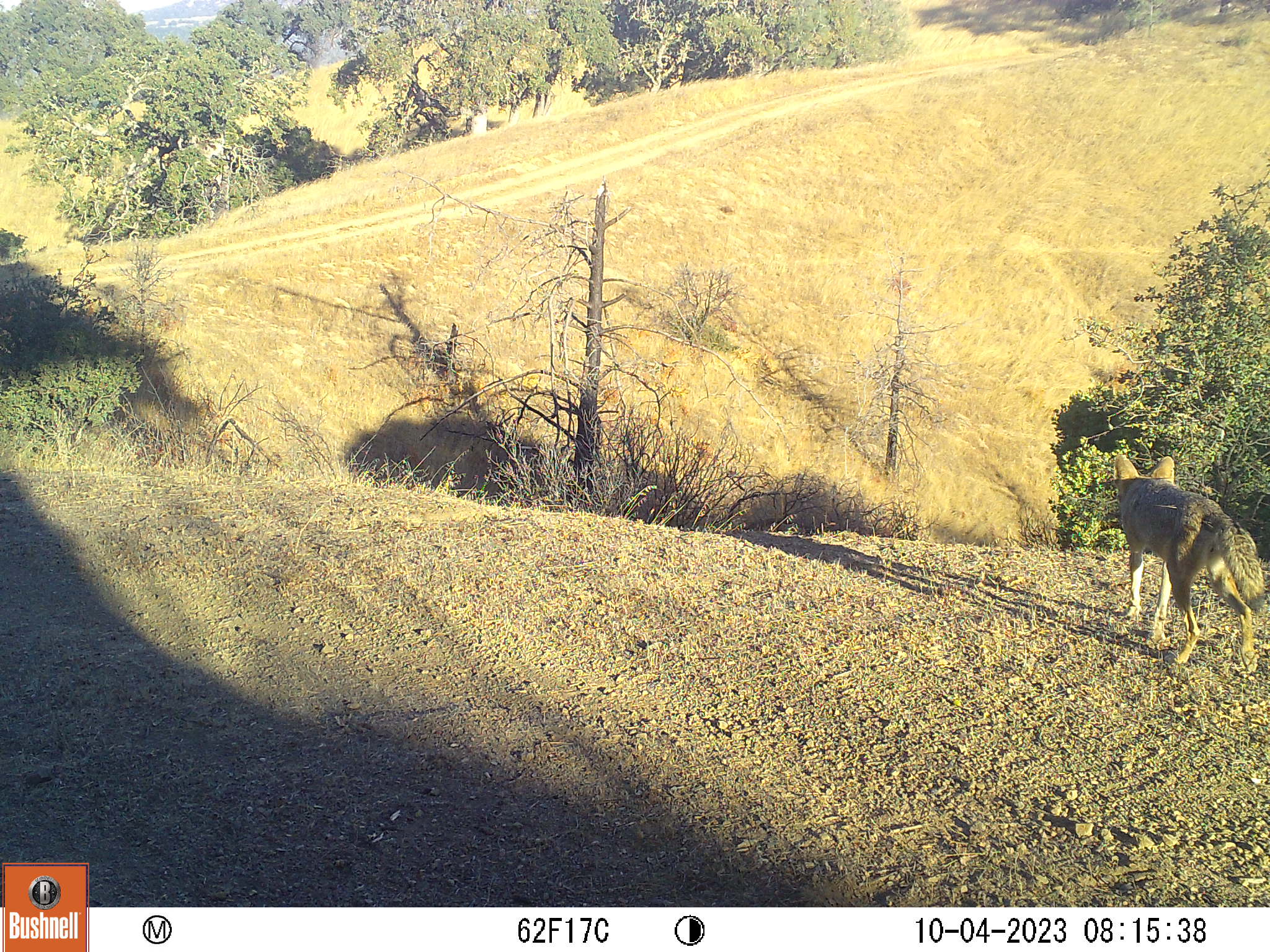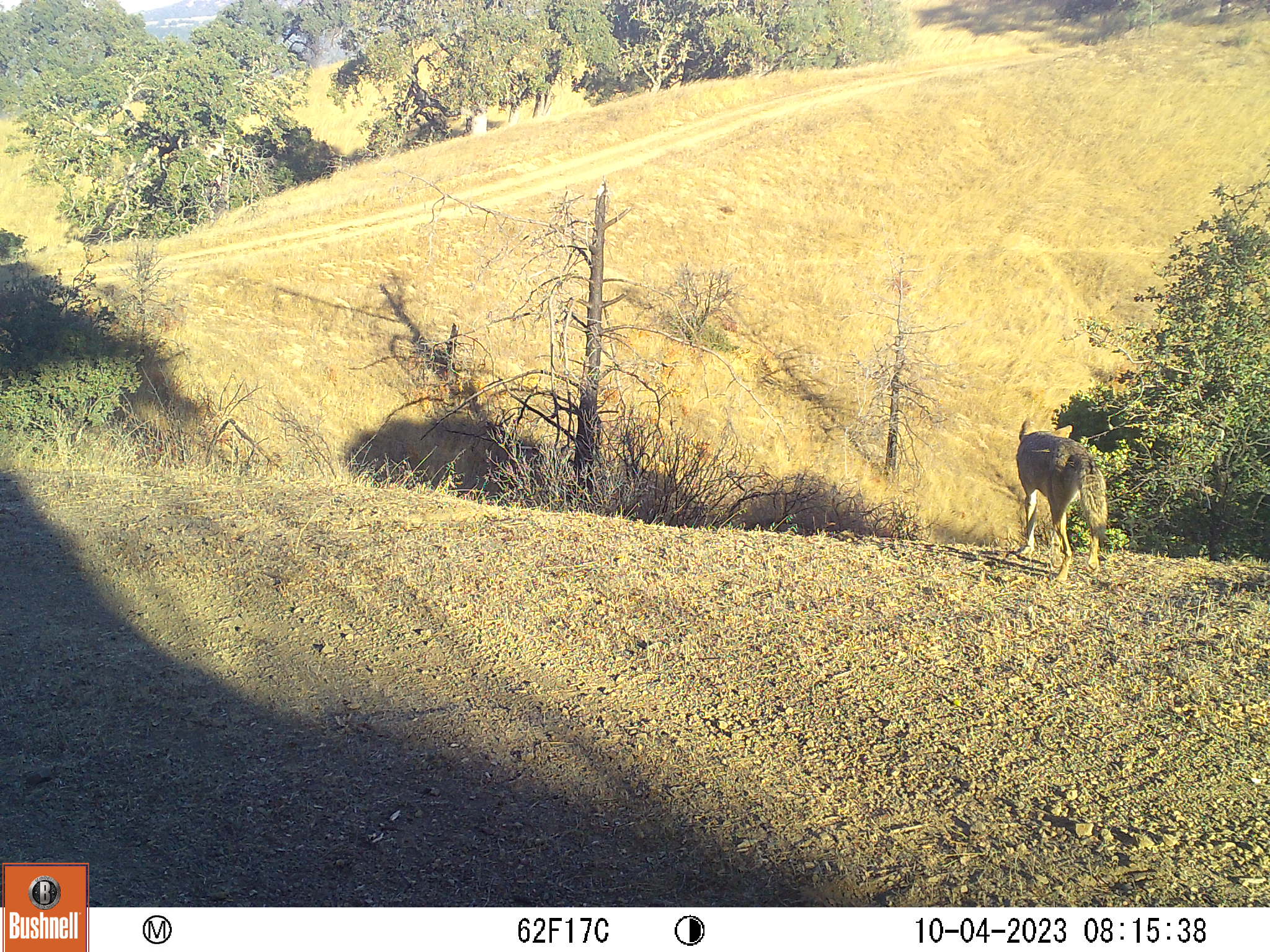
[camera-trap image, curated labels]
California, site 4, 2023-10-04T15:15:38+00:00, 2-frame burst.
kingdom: Animalia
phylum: Chordata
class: Mammalia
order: Carnivora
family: Canidae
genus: Canis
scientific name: Canis latrans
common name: coyote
Coyote (Canis latrans).